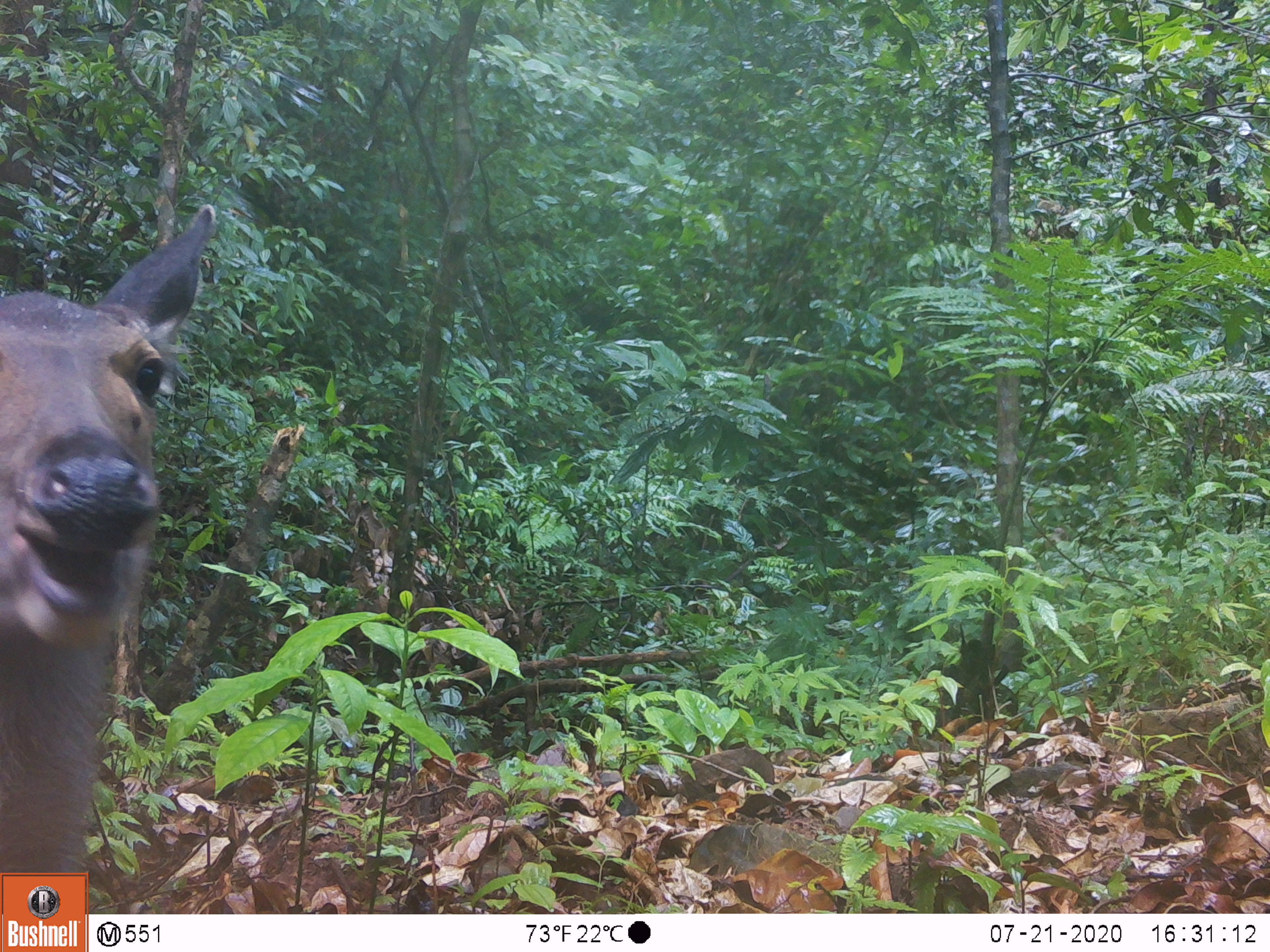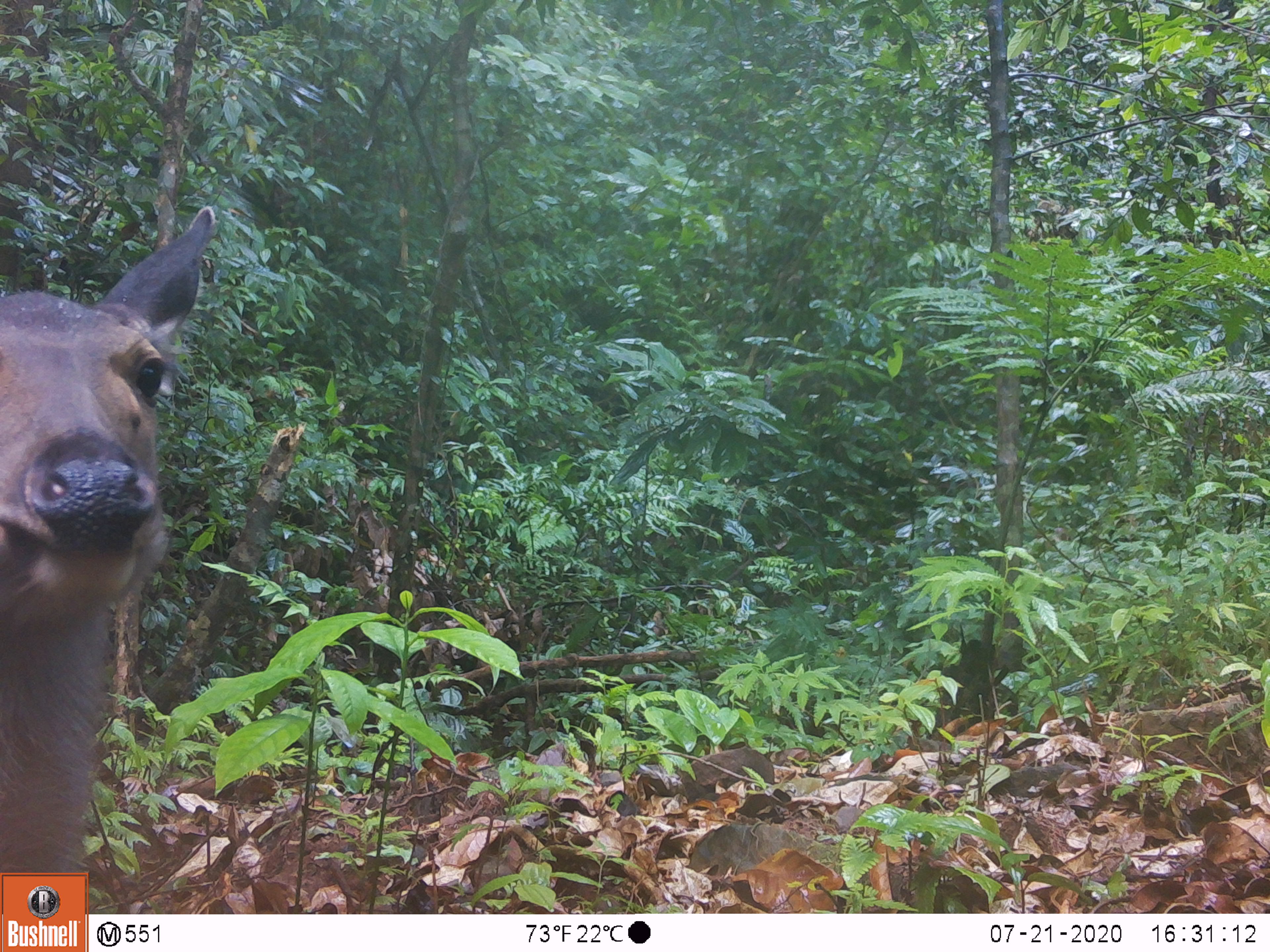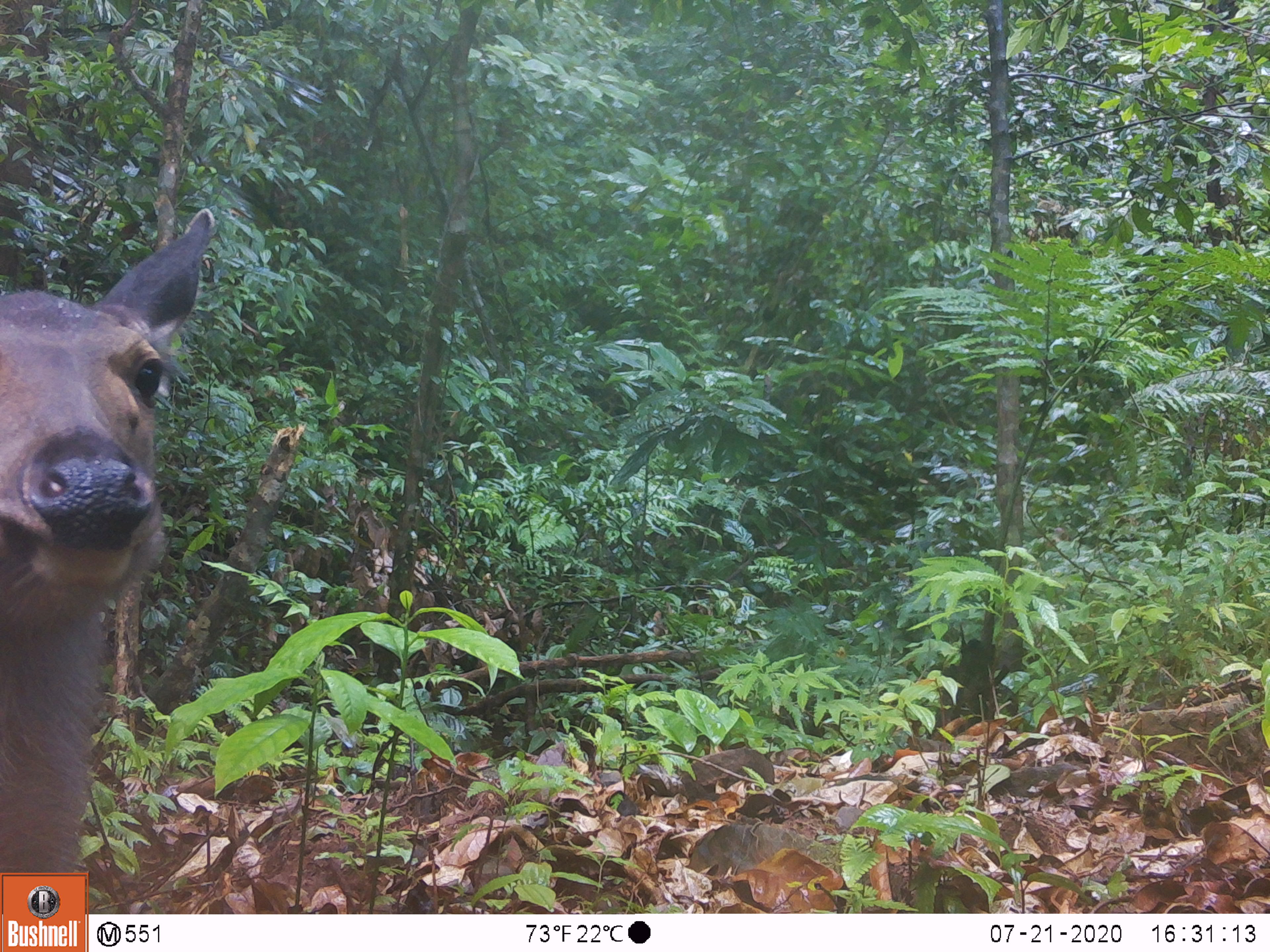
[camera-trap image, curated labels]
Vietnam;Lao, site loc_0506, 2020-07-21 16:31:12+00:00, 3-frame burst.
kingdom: Animalia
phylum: Chordata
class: Mammalia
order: Artiodactyla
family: Cervidae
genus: Rusa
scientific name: Rusa unicolor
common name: sambar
Sambar (Rusa unicolor). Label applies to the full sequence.